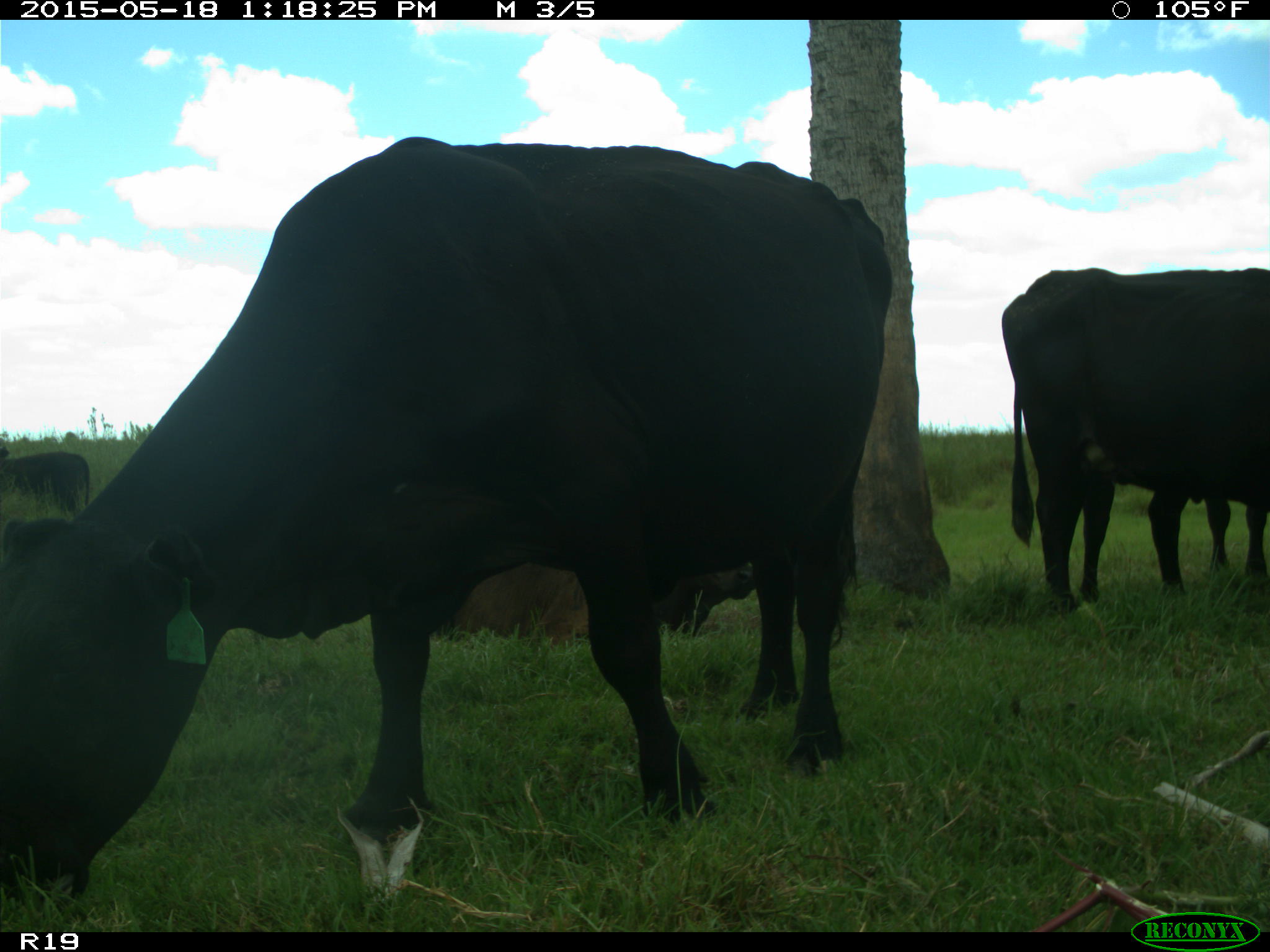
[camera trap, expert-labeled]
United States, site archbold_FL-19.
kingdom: Animalia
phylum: Chordata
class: Mammalia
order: Artiodactyla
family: Bovidae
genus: Bos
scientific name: Bos taurus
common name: domestic cow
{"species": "Bos taurus (domestic cow)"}